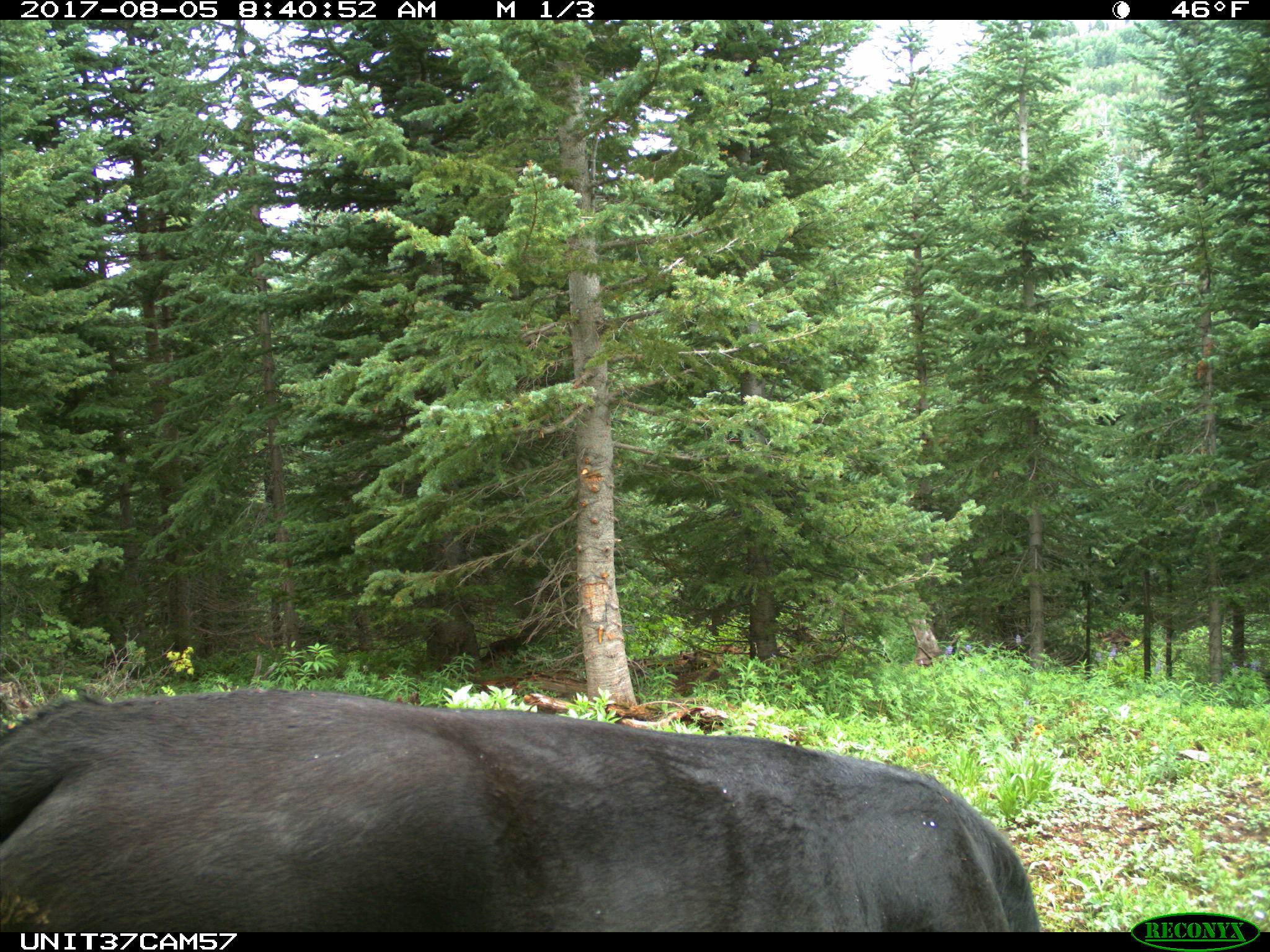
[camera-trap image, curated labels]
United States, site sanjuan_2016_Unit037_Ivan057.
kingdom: Animalia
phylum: Chordata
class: Mammalia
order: Artiodactyla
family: Bovidae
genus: Bos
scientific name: Bos taurus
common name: domestic cow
Bos taurus (domestic cow).